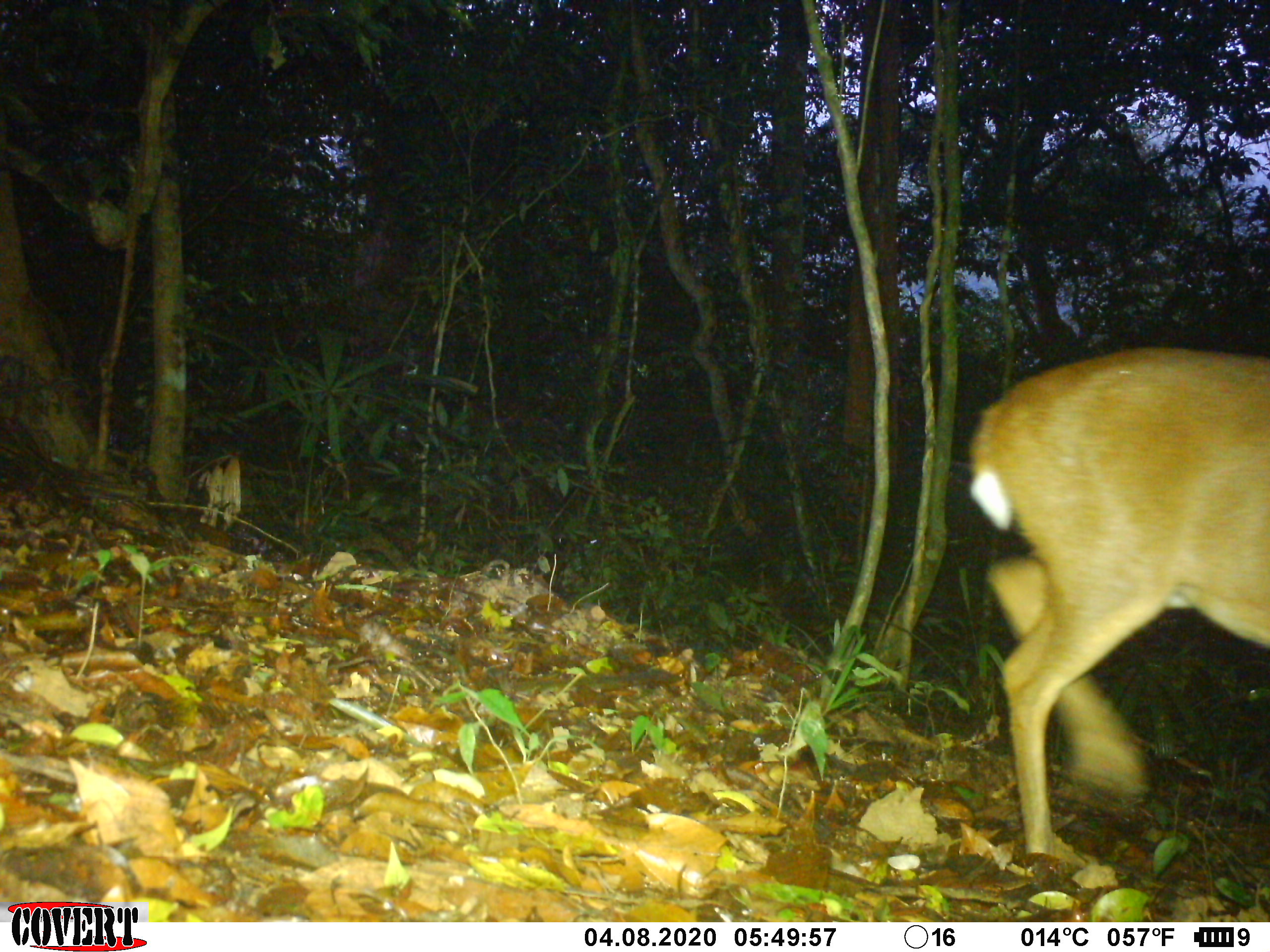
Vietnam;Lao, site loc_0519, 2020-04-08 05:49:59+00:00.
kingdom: Animalia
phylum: Chordata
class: Mammalia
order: Artiodactyla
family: Cervidae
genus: Muntiacus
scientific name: Muntiacus vuquangensis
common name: large-antlered muntjac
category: large antlered muntjac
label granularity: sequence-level